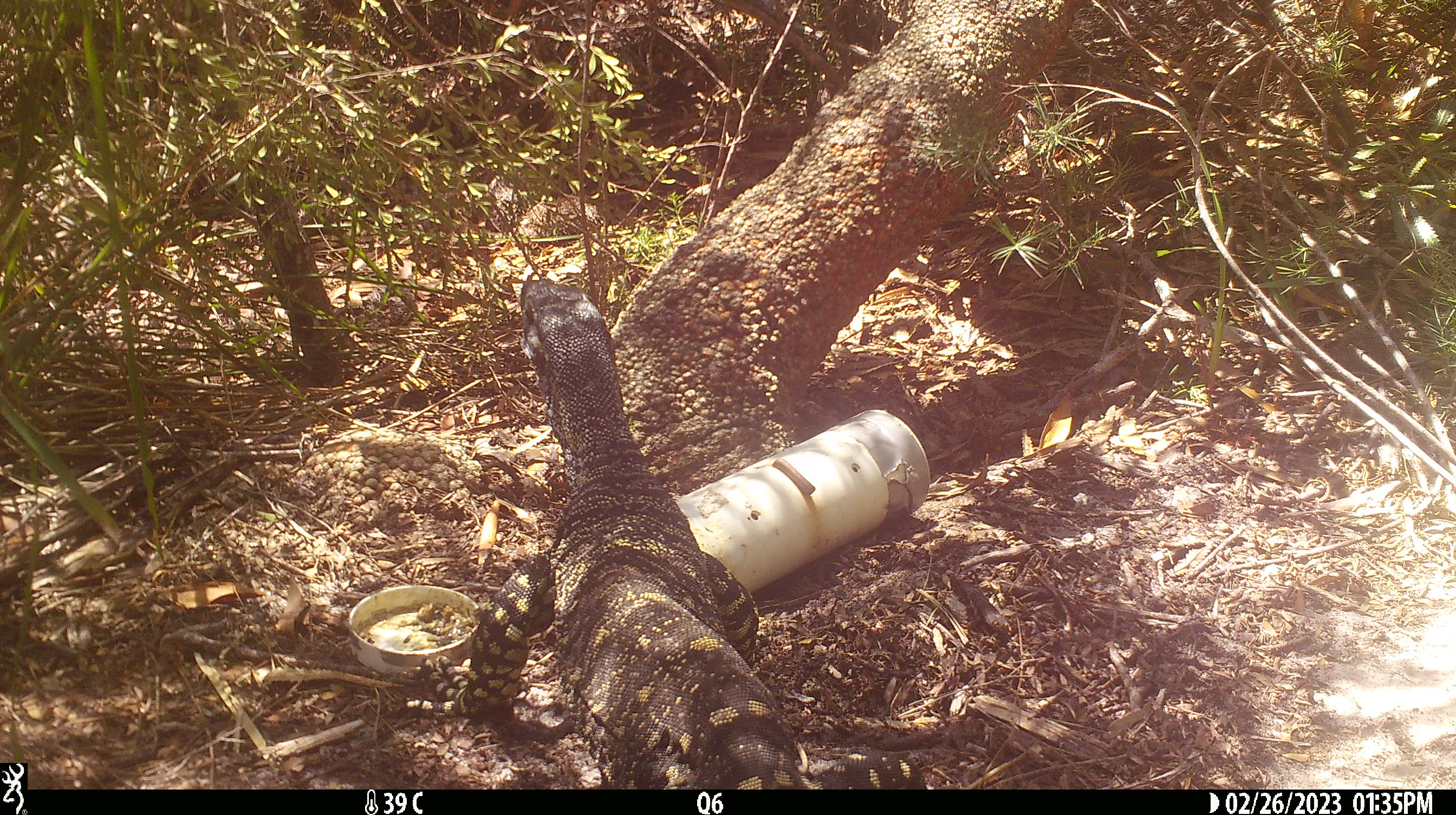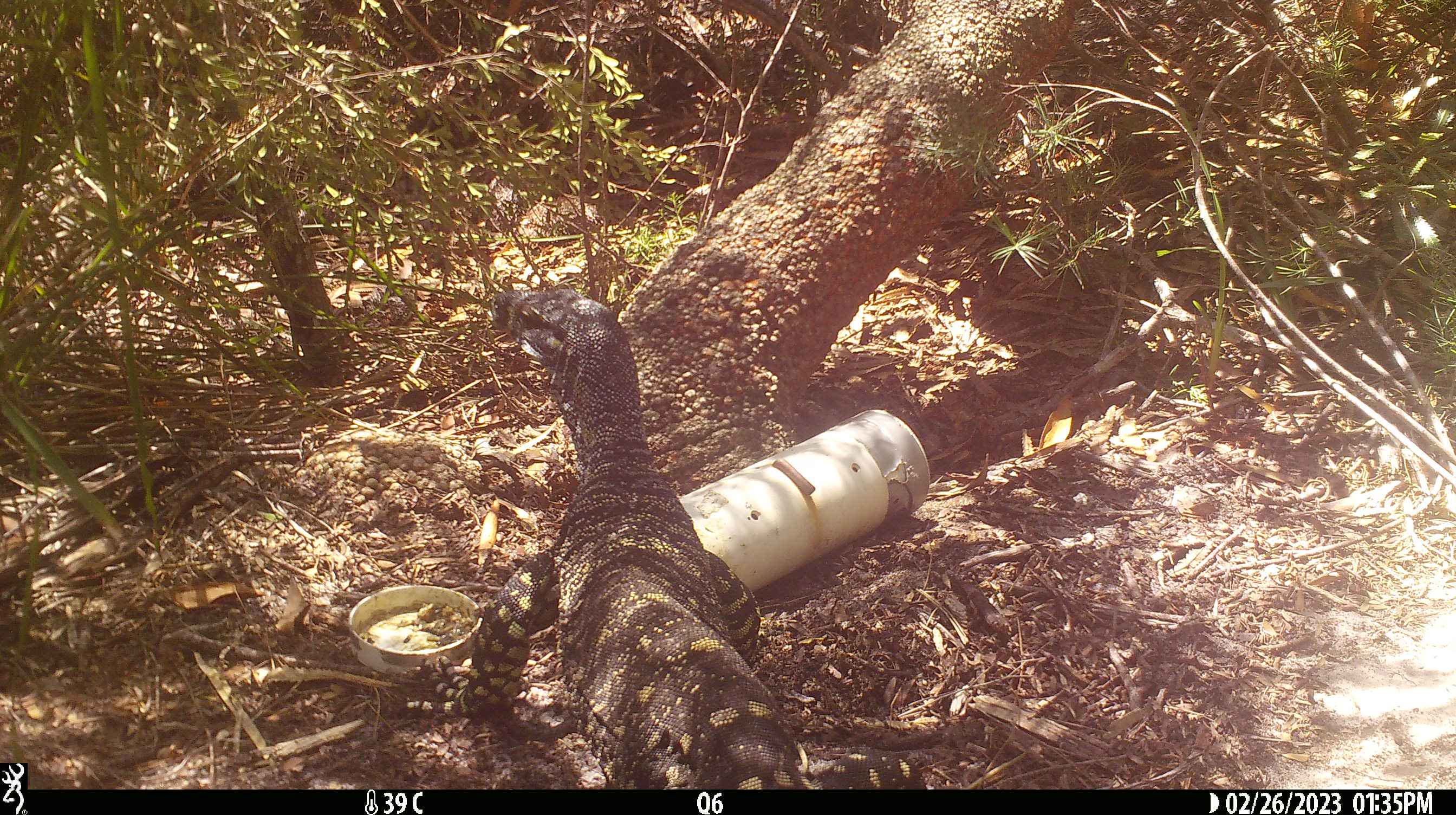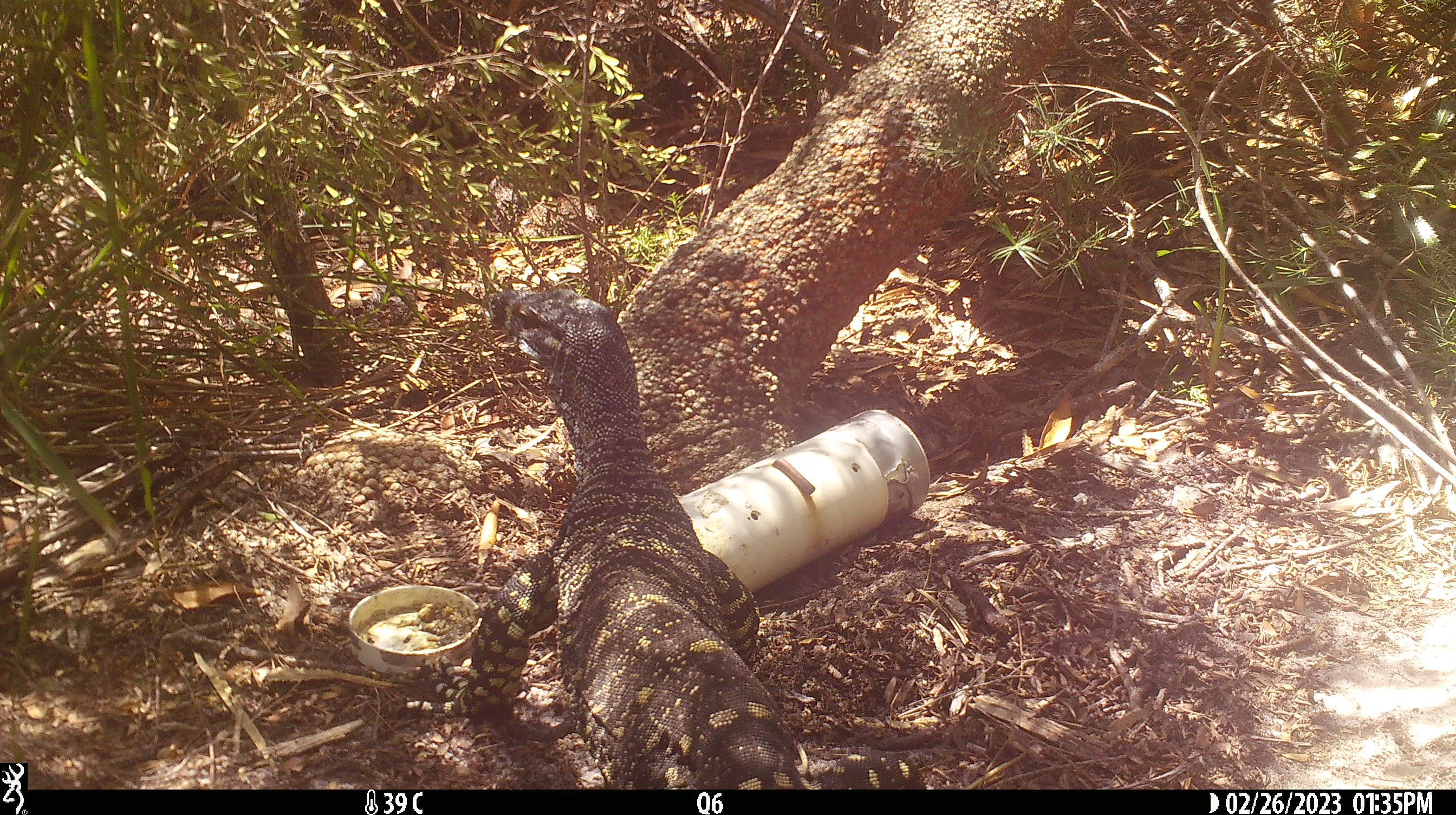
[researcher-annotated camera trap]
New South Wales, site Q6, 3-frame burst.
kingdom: Animalia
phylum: Chordata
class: Reptilia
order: Squamata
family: Varanidae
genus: Varanus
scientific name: Varanus varius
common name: lace monitor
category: goanna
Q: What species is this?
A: Goanna (lace monitor) (Varanus varius).